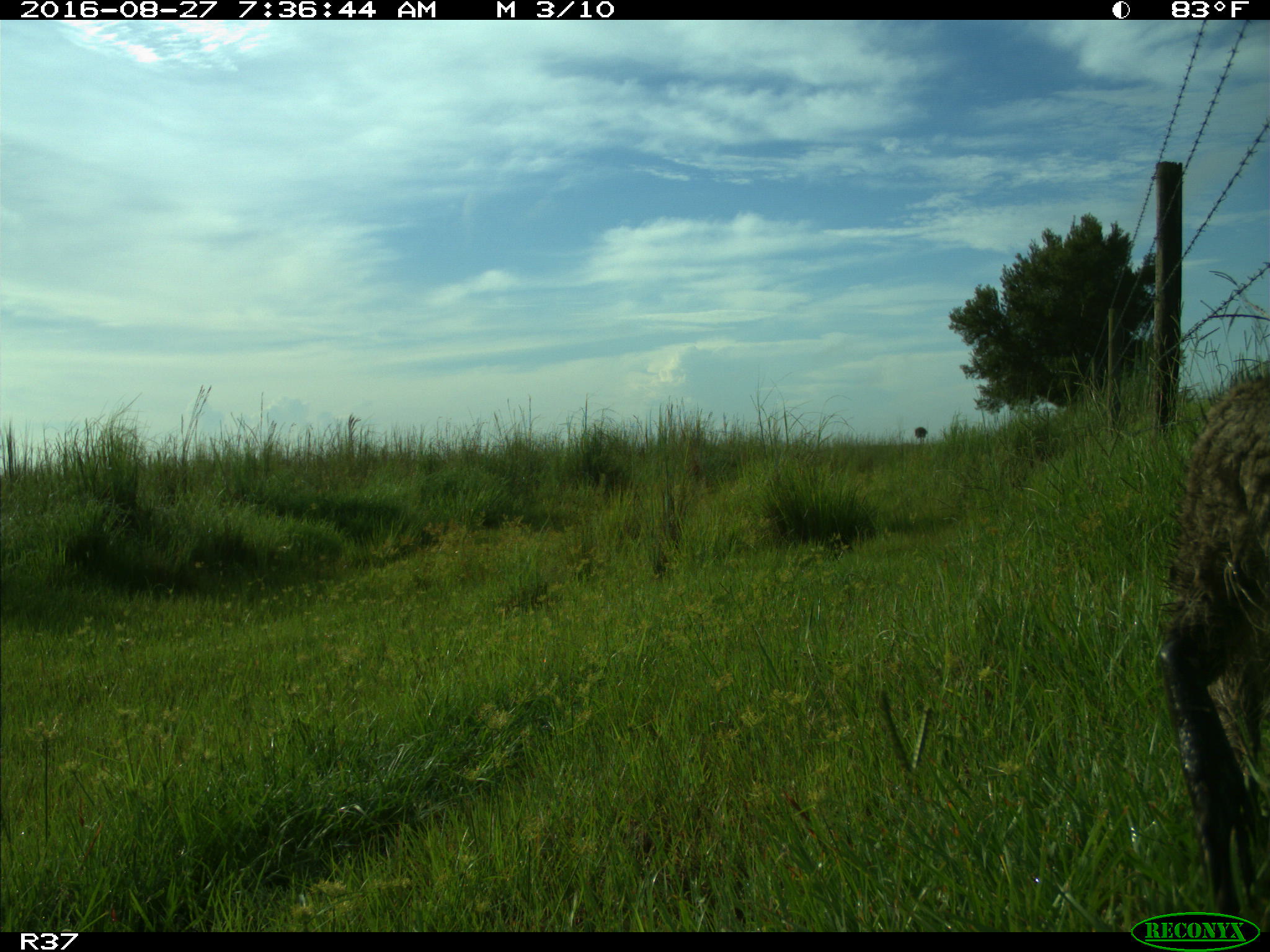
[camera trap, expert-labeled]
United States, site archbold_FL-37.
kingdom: Animalia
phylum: Chordata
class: Mammalia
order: Carnivora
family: Procyonidae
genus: Procyon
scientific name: Procyon lotor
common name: common raccoon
Procyon lotor (common raccoon).